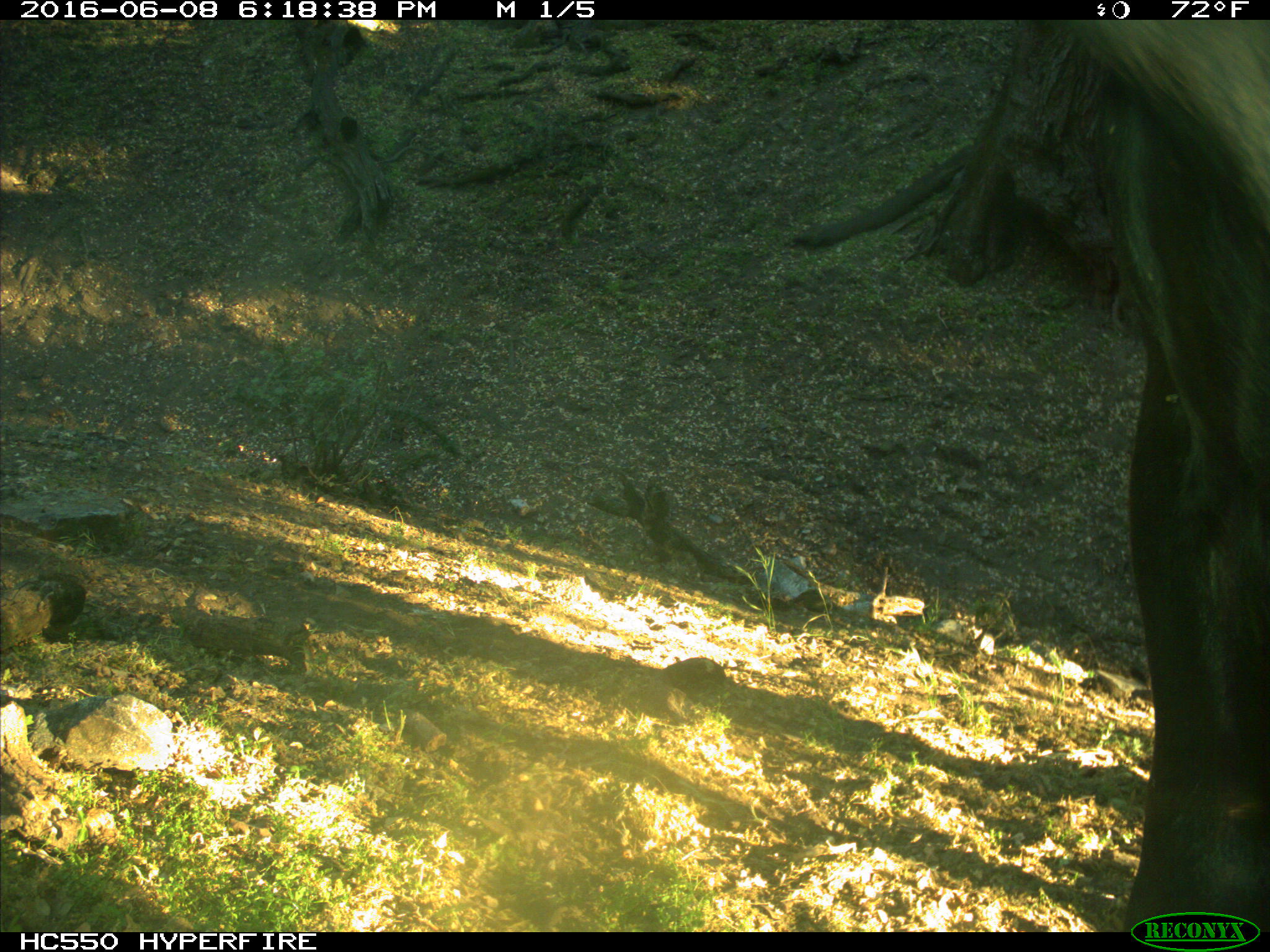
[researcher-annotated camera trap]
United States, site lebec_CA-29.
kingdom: Animalia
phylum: Chordata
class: Mammalia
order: Artiodactyla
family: Bovidae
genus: Bos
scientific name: Bos taurus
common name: domestic cow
Bos taurus (domestic cow).